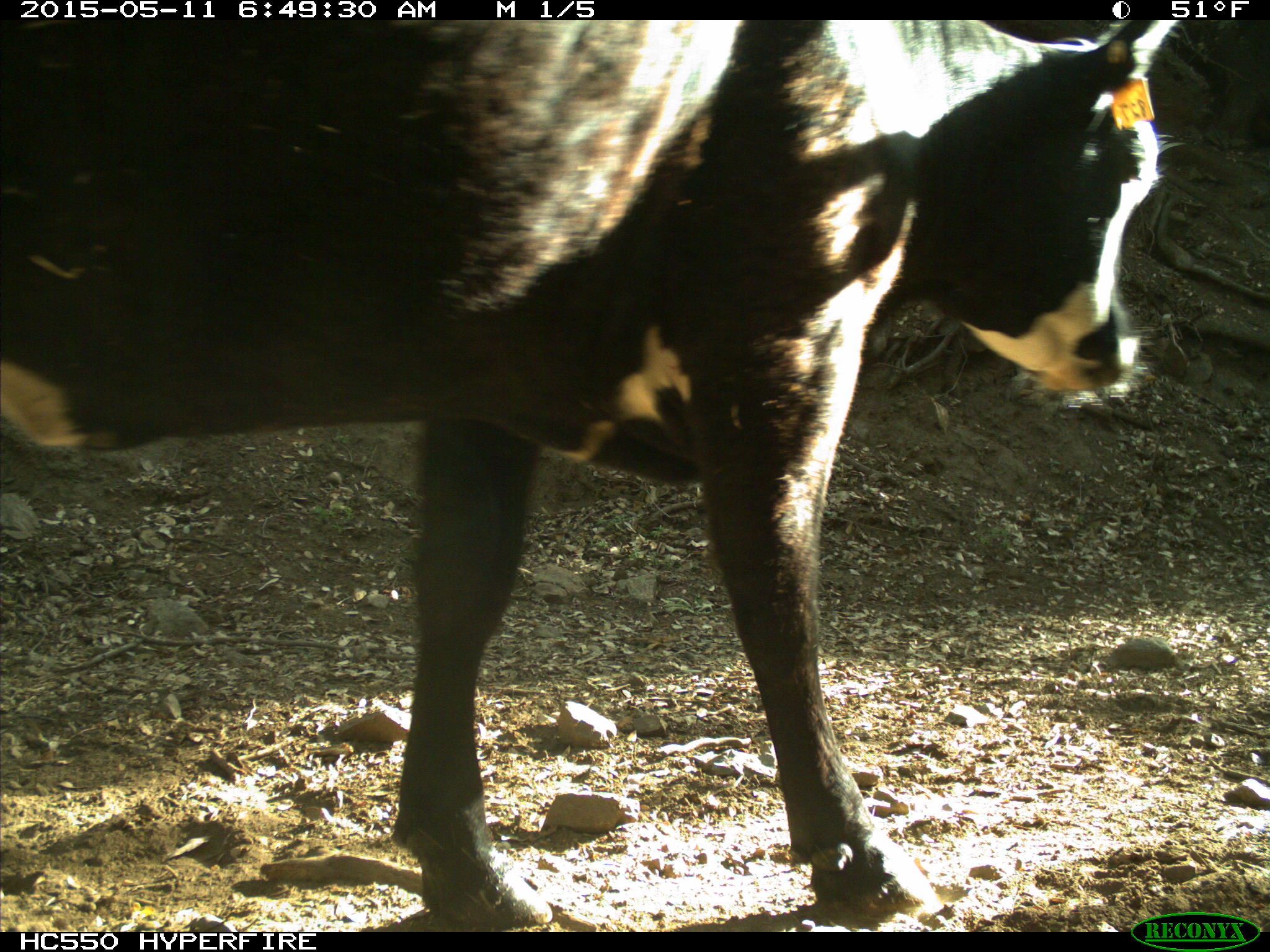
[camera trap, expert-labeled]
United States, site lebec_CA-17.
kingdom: Animalia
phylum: Chordata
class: Mammalia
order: Artiodactyla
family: Bovidae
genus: Bos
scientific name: Bos taurus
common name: domestic cow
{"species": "Bos taurus (domestic cow)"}